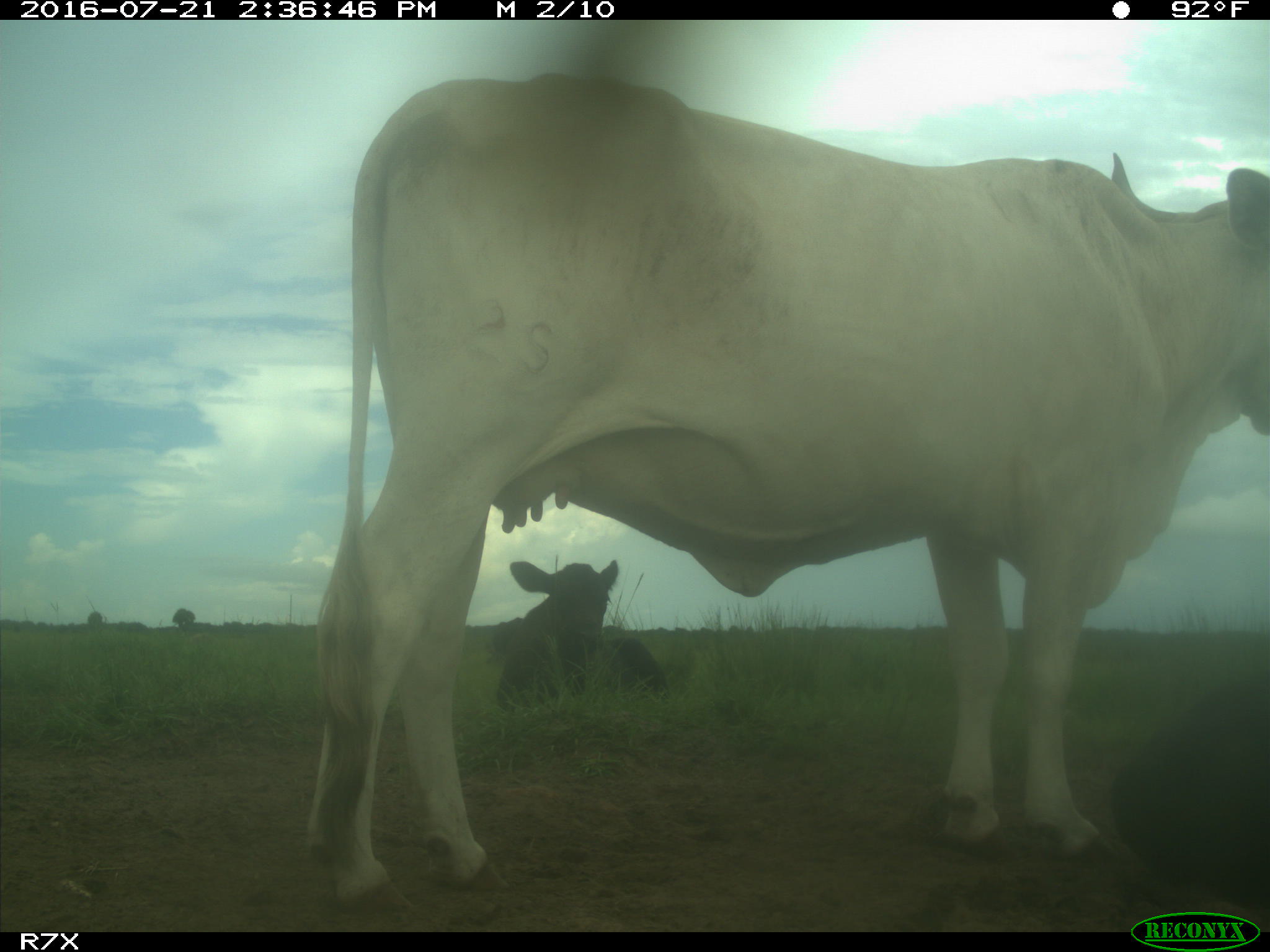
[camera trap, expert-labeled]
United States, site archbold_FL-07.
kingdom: Animalia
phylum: Chordata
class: Mammalia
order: Artiodactyla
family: Bovidae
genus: Bos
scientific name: Bos taurus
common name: domestic cow